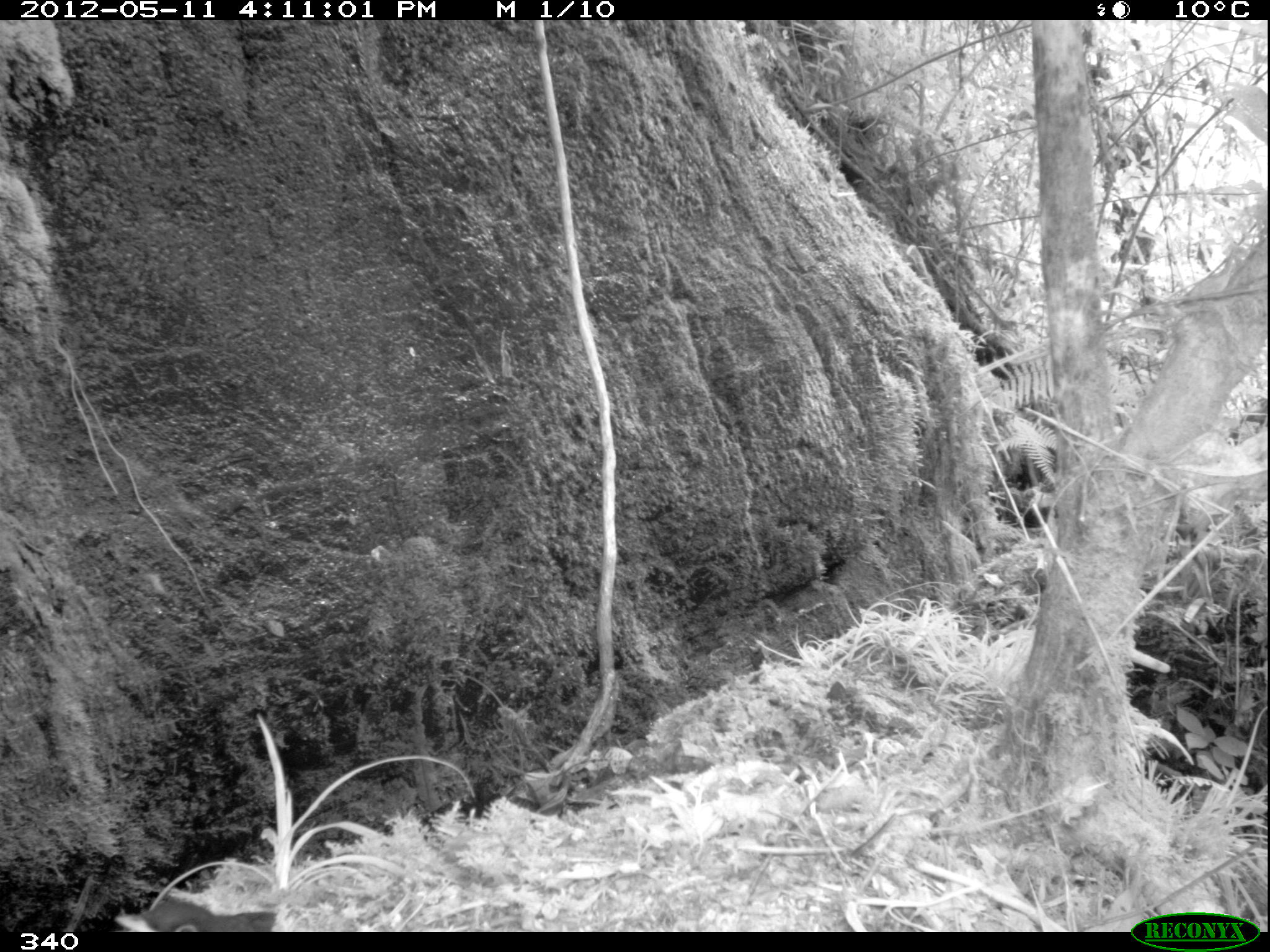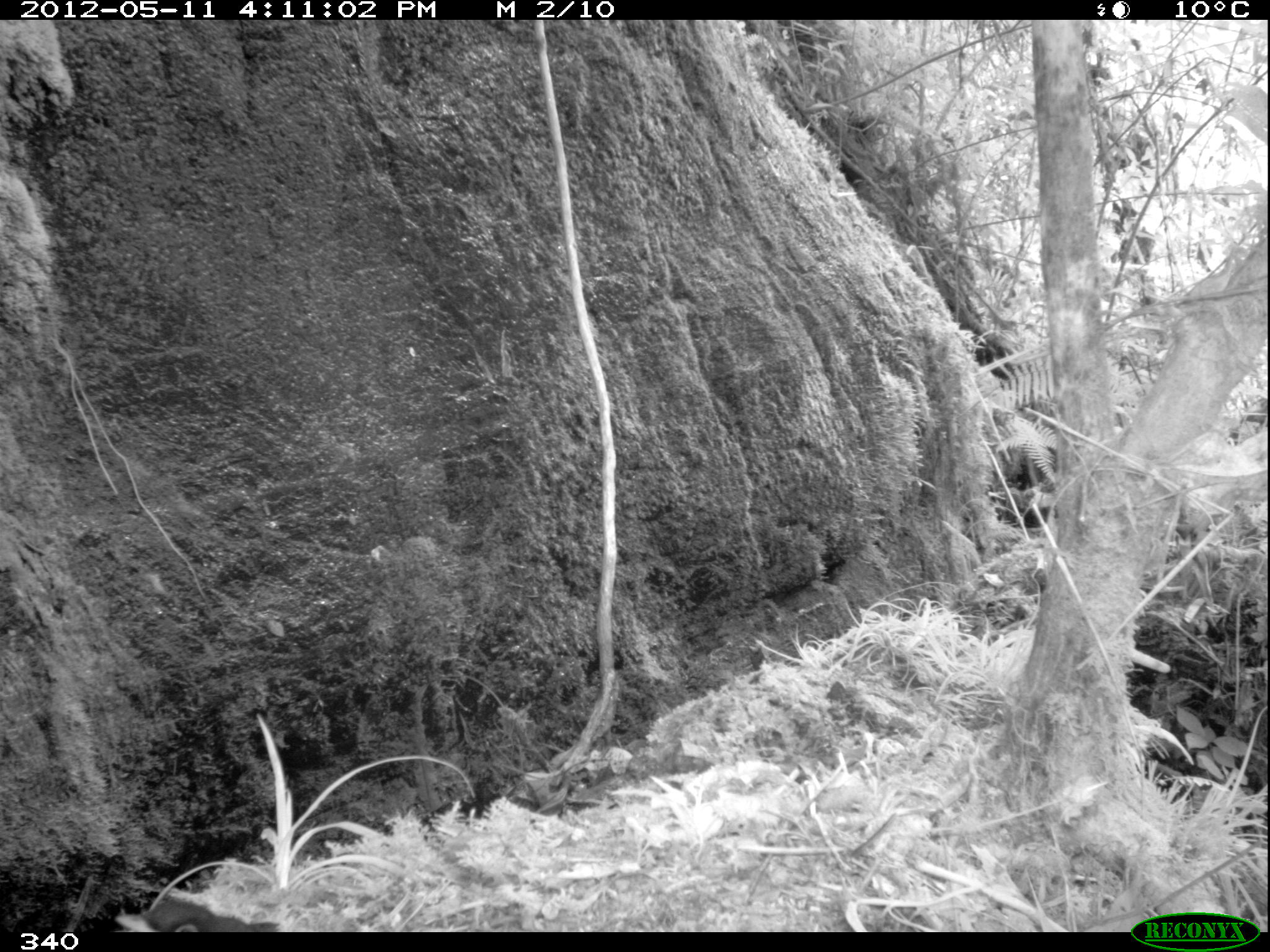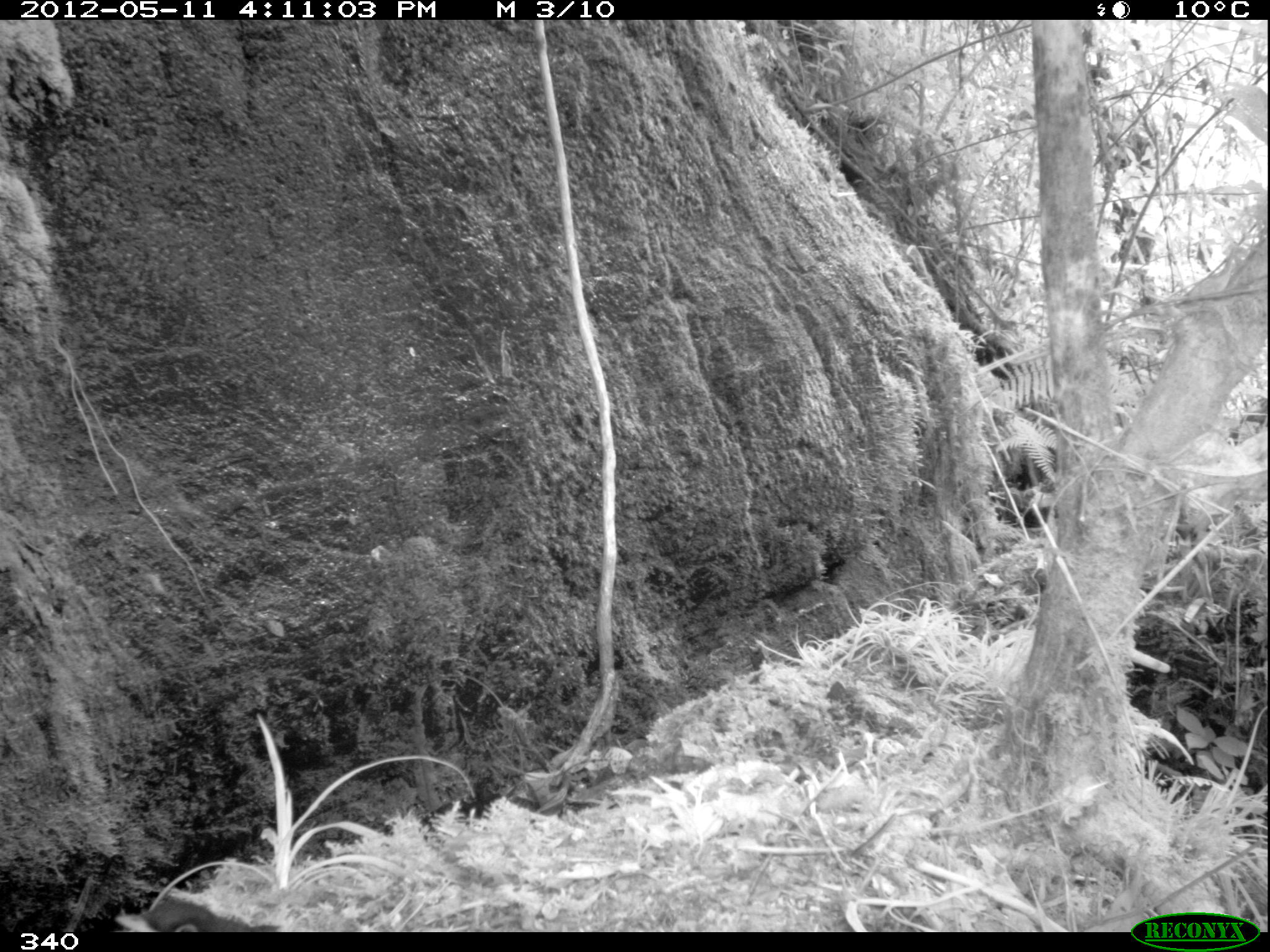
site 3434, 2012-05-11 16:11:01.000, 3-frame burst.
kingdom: Animalia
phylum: Chordata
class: Aves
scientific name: Aves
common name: bird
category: unknown bird